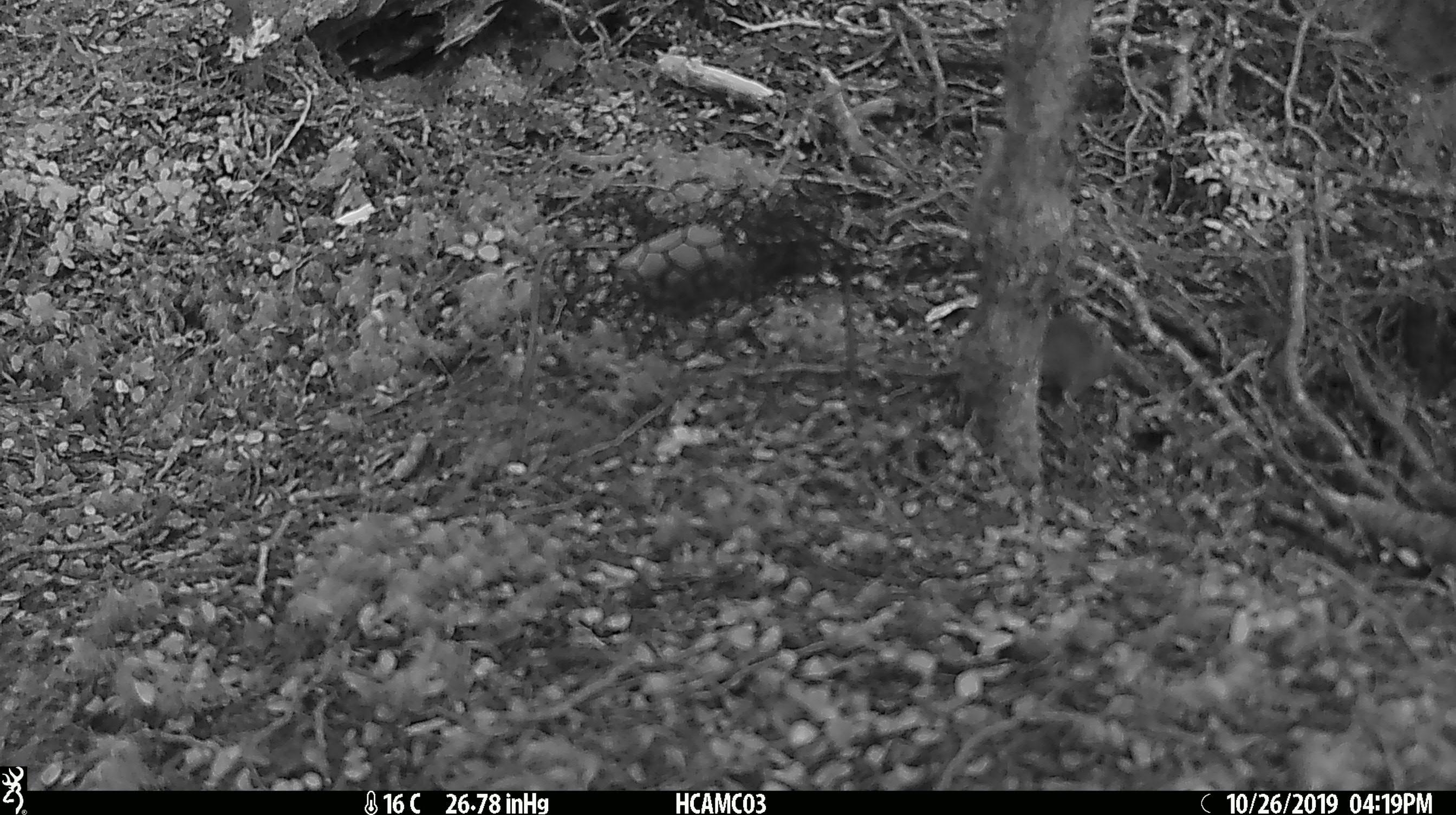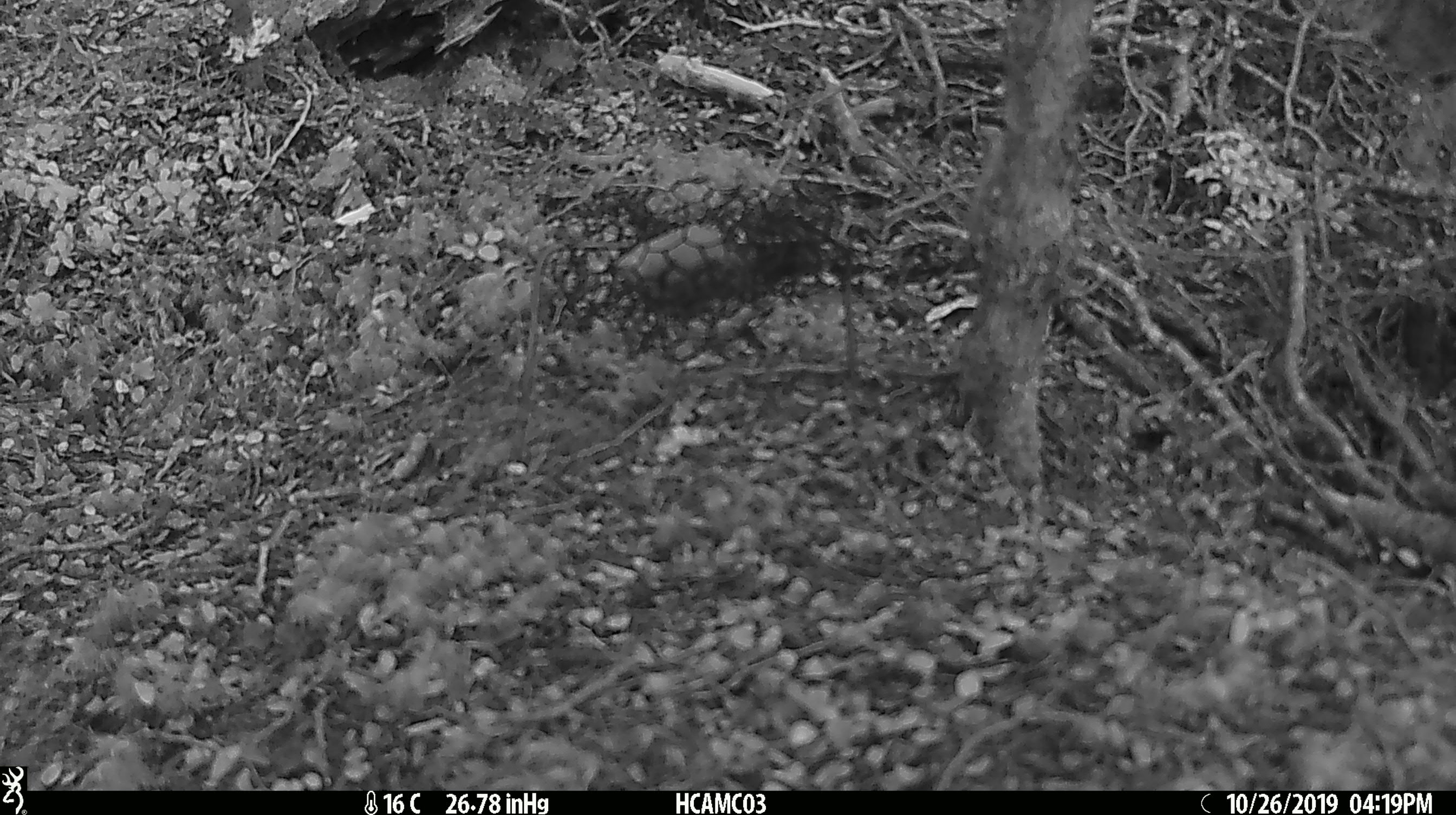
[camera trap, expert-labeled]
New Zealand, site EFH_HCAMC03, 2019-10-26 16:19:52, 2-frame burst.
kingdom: Animalia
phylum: Chordata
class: Mammalia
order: Rodentia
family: Muridae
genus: Mus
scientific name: Mus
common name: mouse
Mouse (Mus).